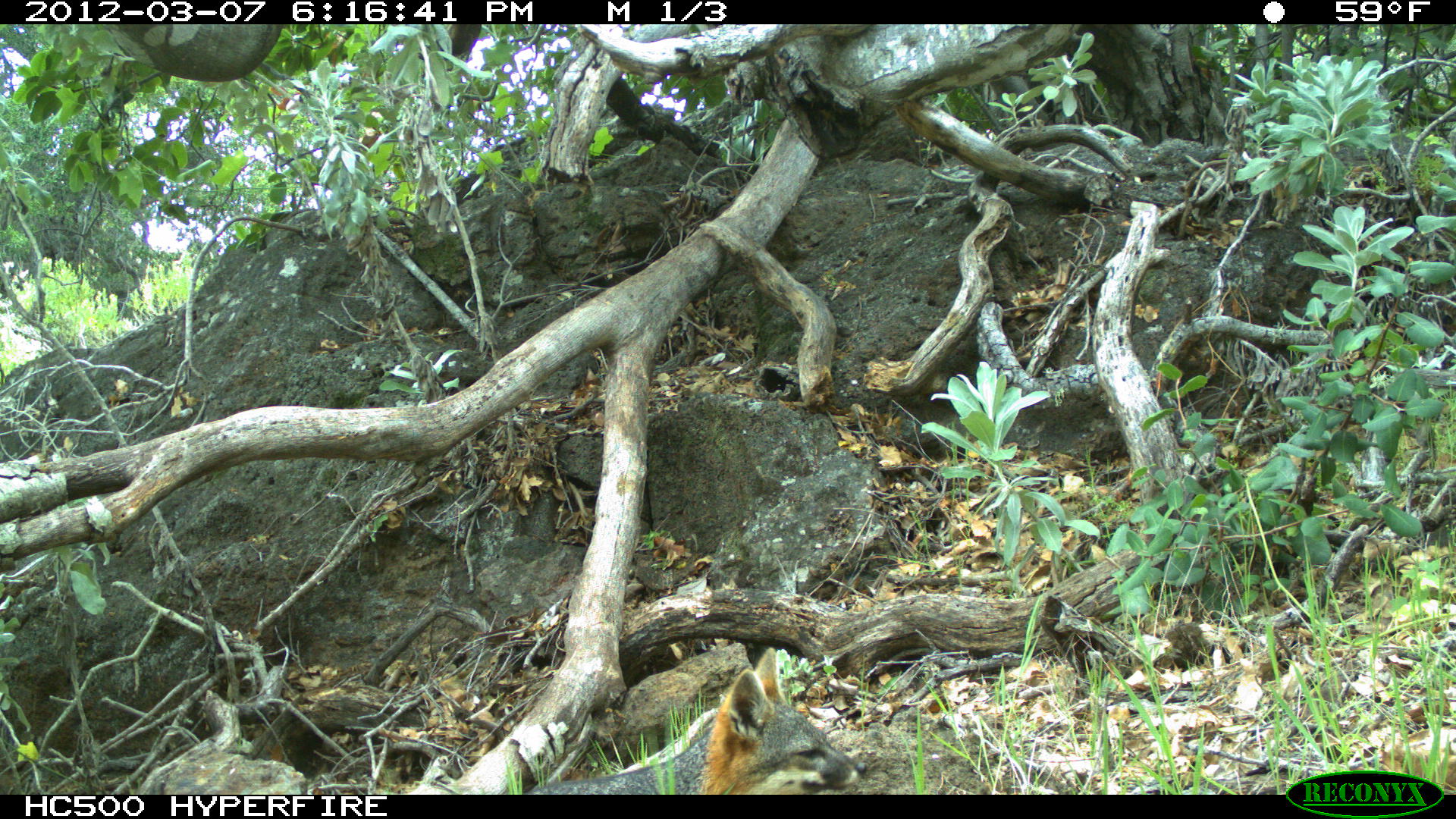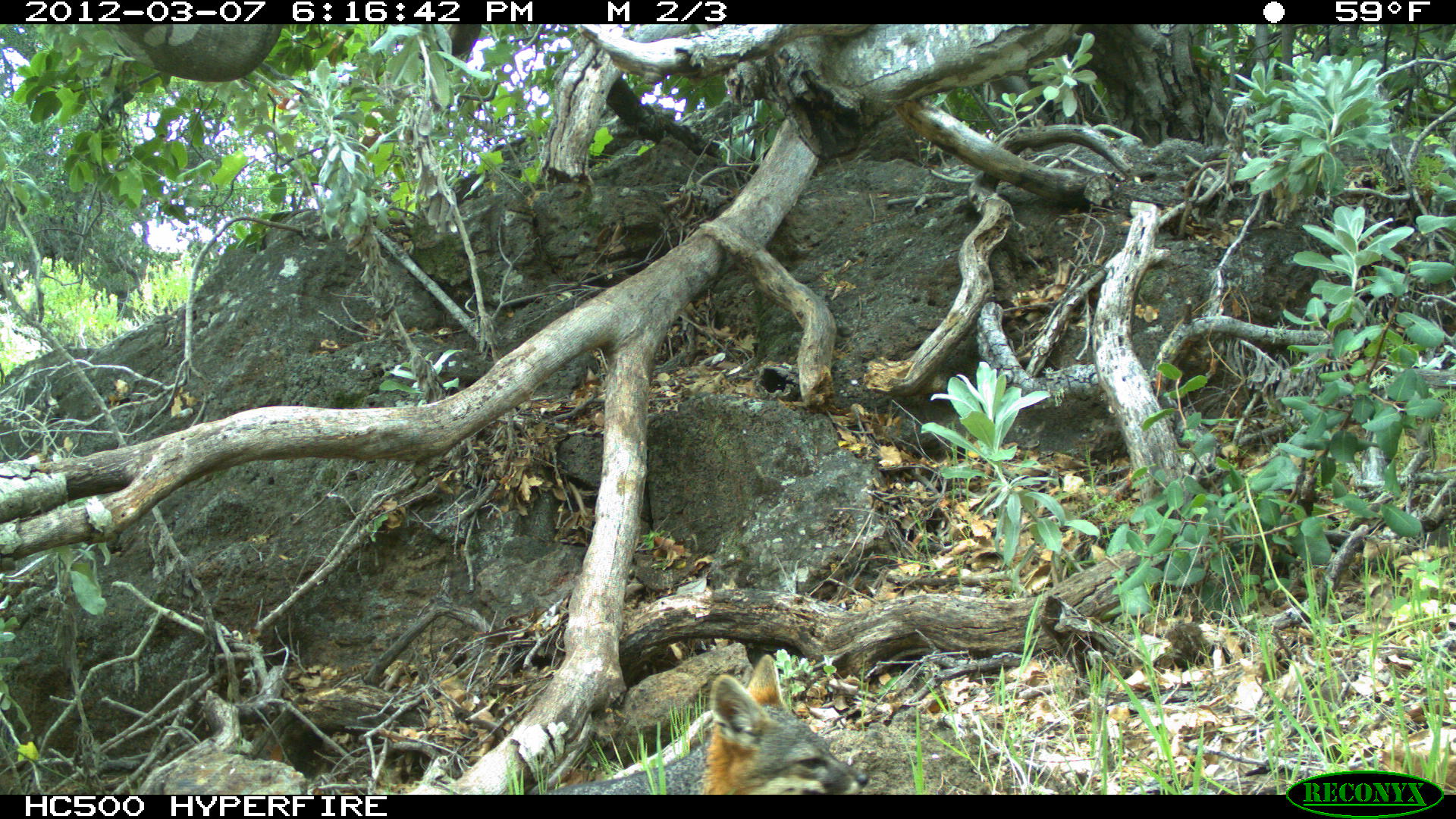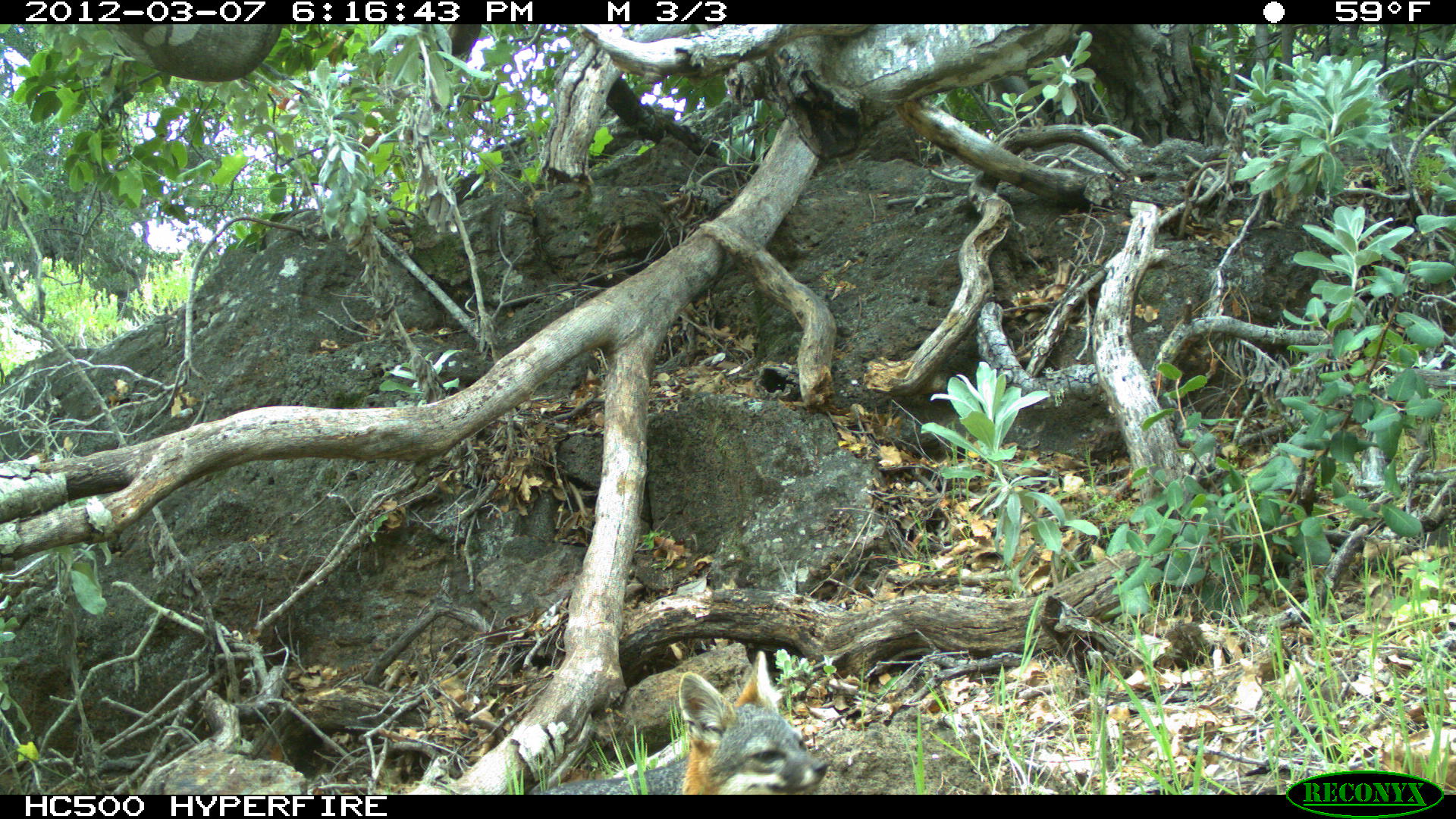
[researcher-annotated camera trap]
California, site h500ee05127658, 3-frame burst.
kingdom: Animalia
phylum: Chordata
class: Mammalia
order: Carnivora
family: Canidae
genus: Urocyon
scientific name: Urocyon littoralis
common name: island fox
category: fox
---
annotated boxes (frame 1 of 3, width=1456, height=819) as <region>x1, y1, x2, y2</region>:
fox: <region>535, 647, 864, 792</region>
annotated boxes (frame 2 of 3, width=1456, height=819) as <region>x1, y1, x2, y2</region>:
fox: <region>546, 652, 869, 794</region>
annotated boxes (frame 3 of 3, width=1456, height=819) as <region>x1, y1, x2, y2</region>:
fox: <region>530, 648, 828, 793</region>